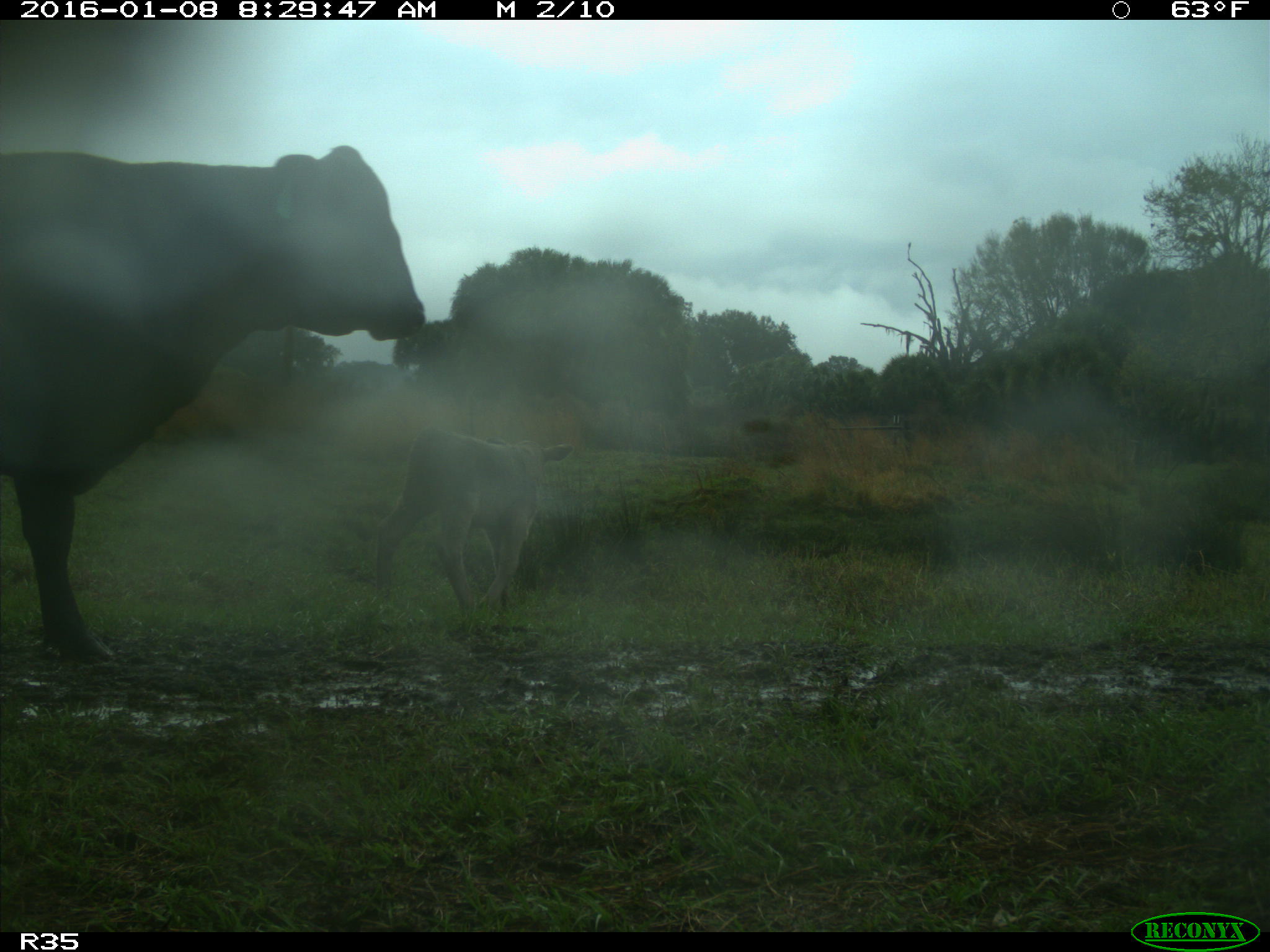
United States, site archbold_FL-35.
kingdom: Animalia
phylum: Chordata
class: Mammalia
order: Artiodactyla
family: Bovidae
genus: Bos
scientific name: Bos taurus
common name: domestic cow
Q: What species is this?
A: Bos taurus (domestic cow).